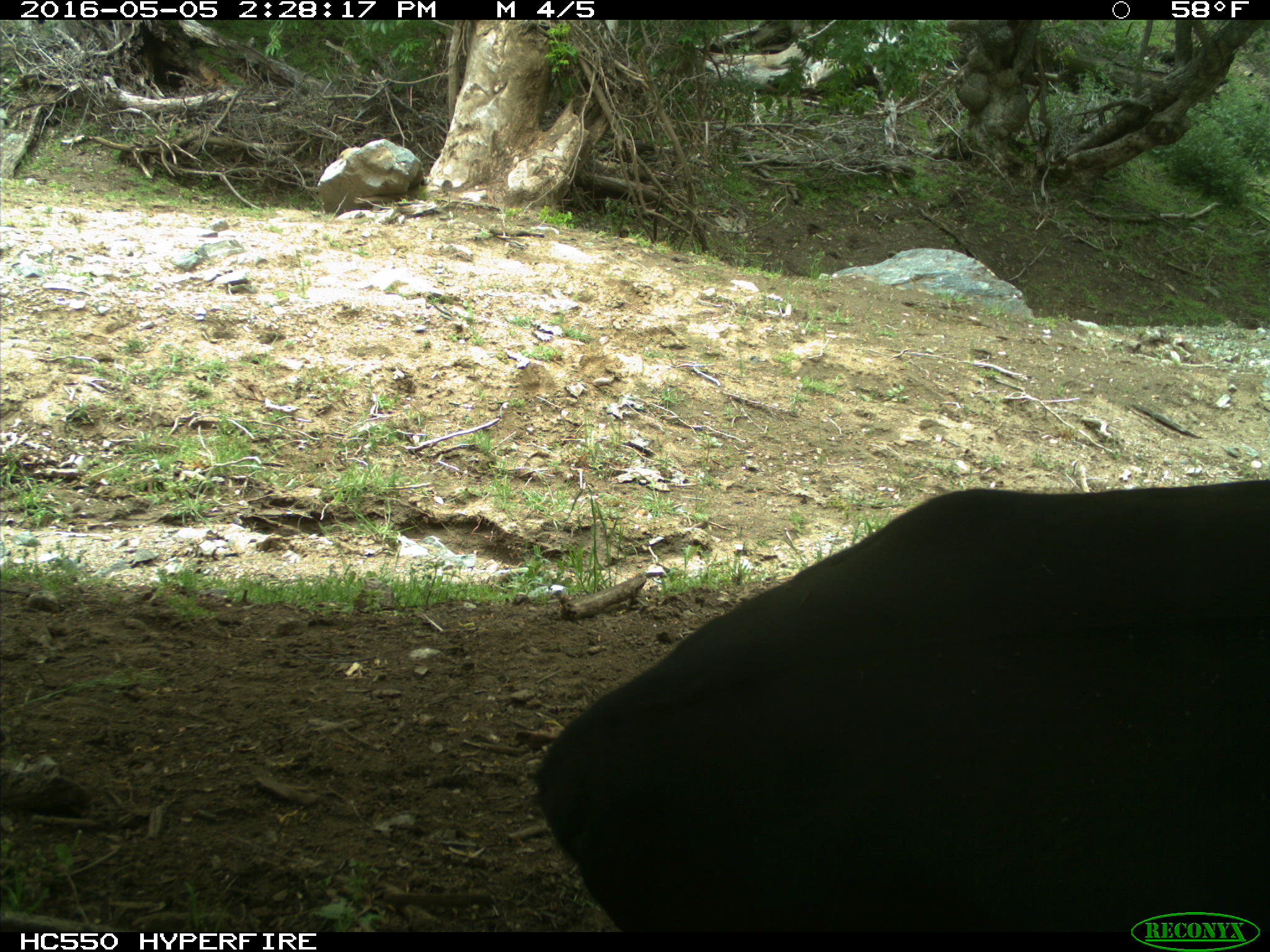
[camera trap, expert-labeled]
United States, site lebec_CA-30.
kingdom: Animalia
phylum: Chordata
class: Mammalia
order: Artiodactyla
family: Bovidae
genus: Bos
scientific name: Bos taurus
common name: domestic cow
Bos taurus (domestic cow).